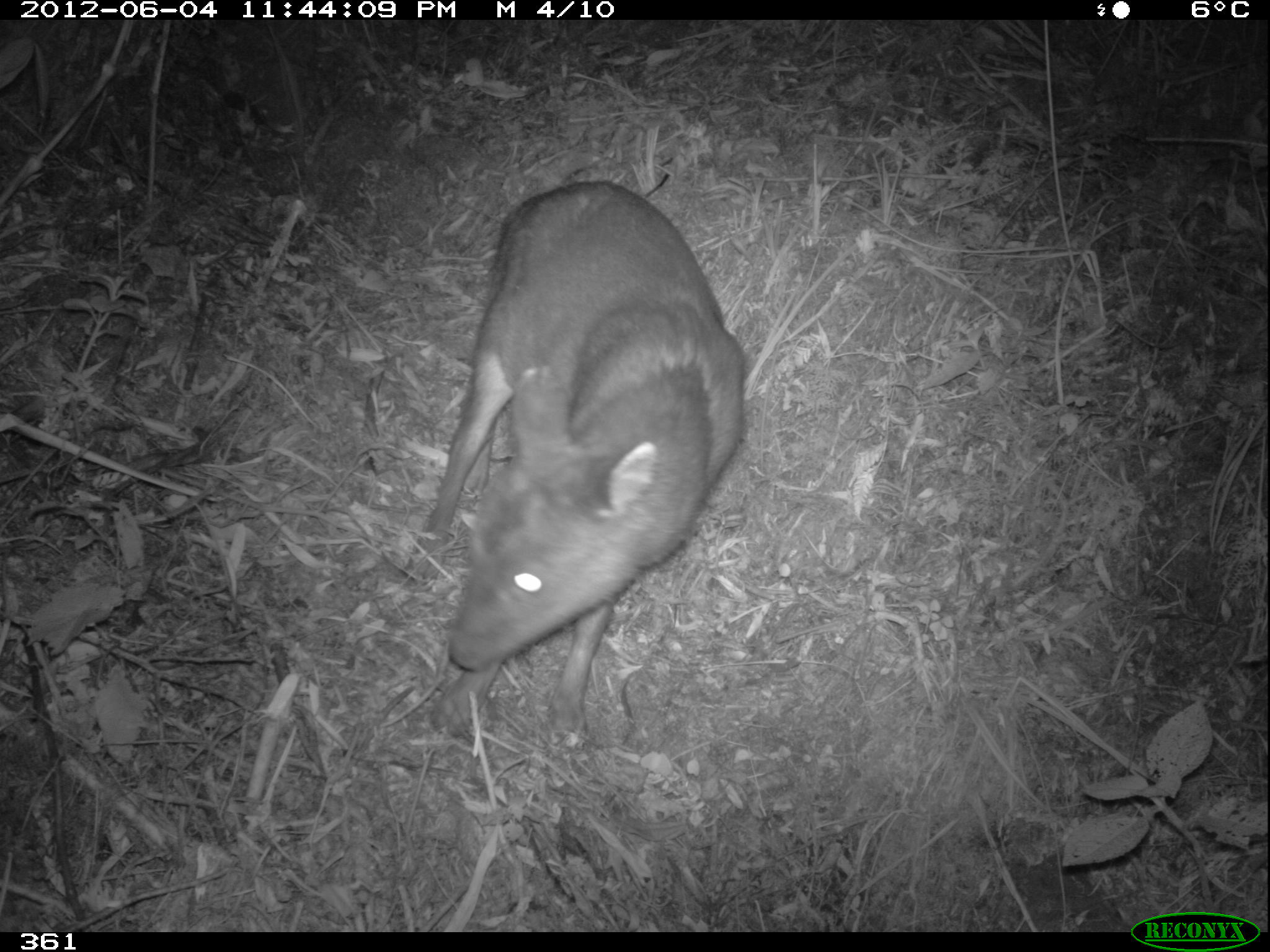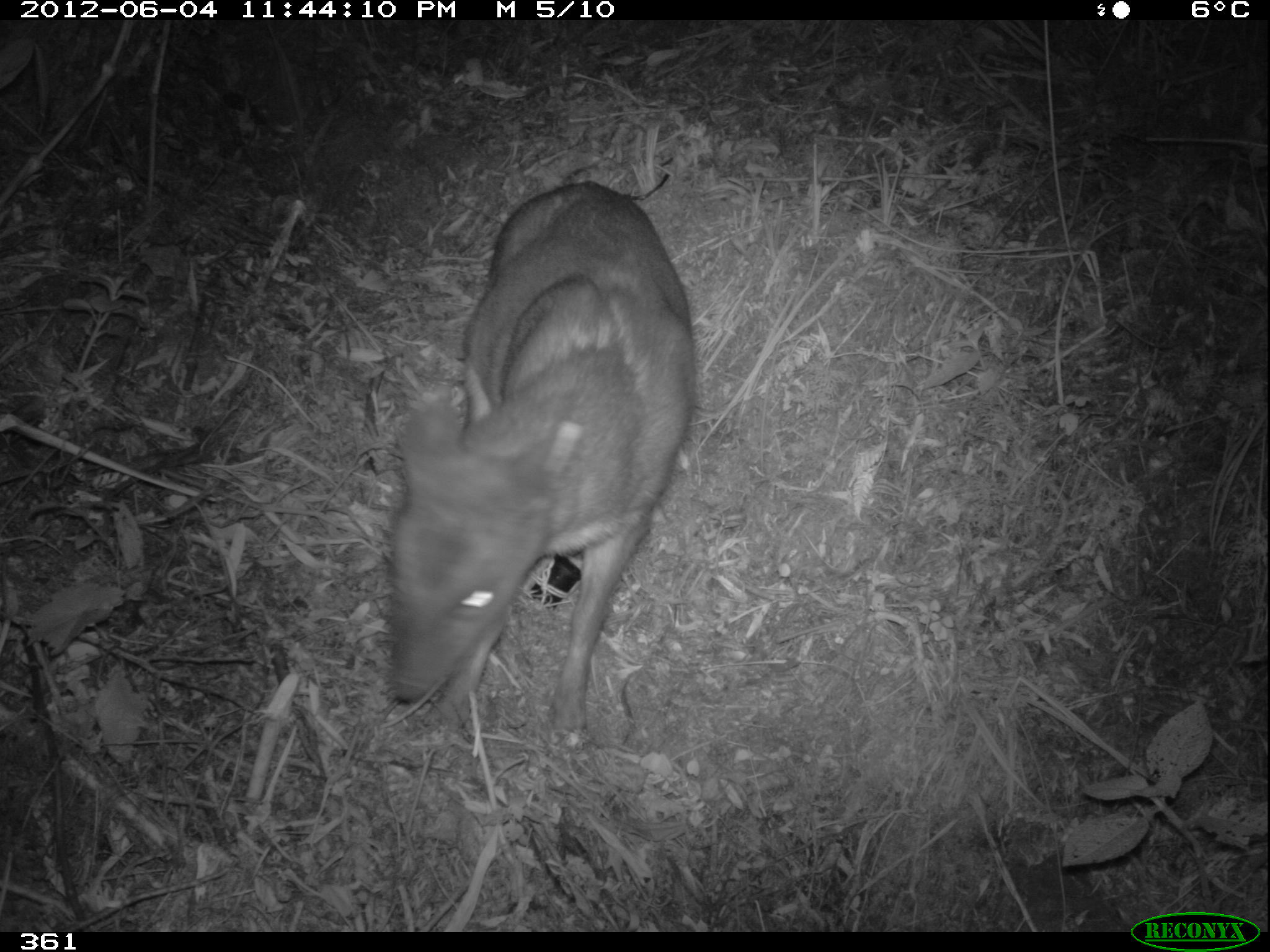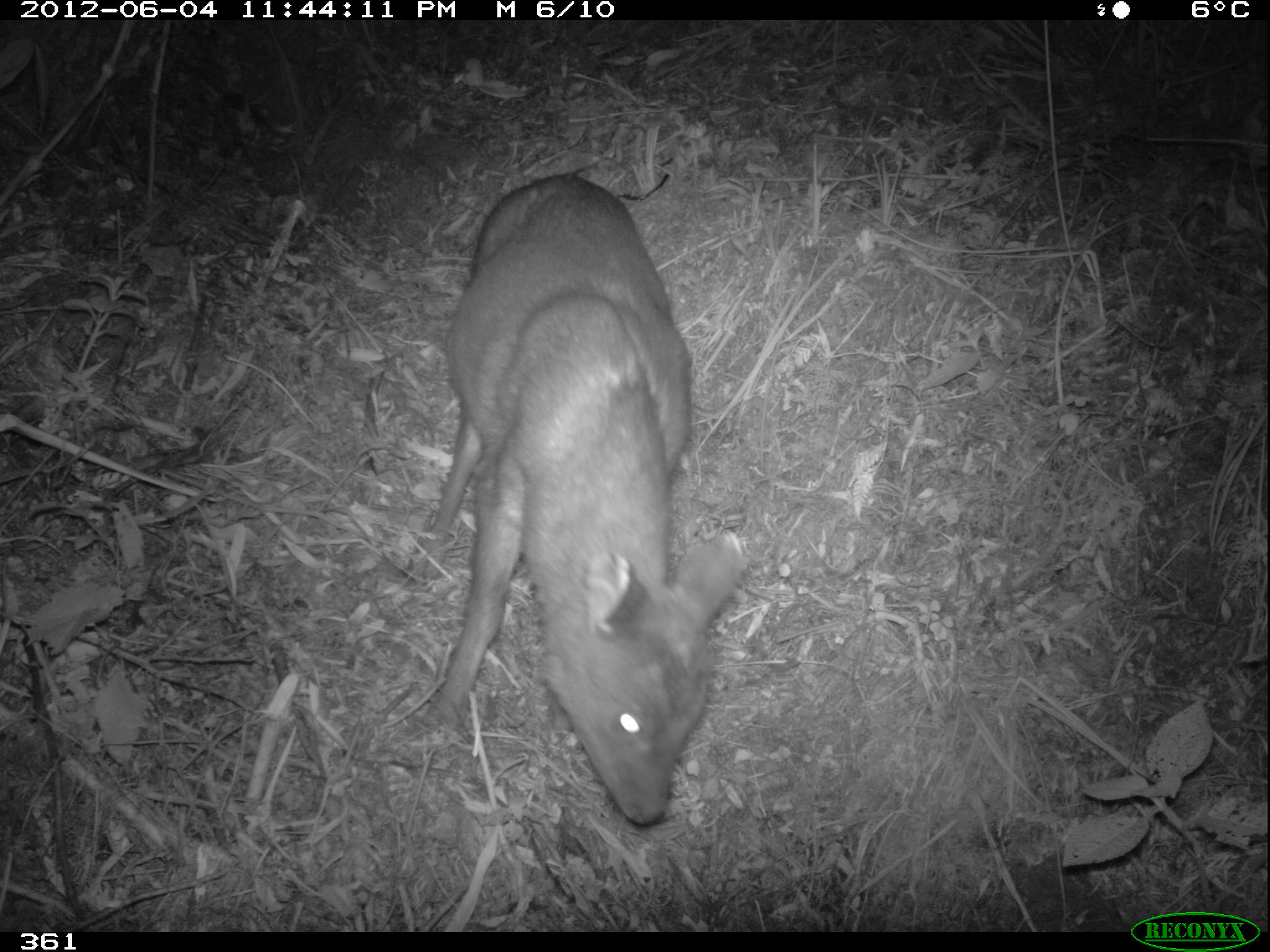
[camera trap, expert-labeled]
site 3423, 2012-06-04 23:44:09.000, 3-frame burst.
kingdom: Animalia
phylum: Chordata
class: Mammalia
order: Artiodactyla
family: Cervidae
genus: Mazama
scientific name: Mazama chunyi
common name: dwarf brocket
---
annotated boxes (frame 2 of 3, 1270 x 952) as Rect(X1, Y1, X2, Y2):
mazama chunyi: Rect(382, 177, 697, 736)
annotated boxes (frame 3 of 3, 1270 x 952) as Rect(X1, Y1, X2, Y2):
mazama chunyi: Rect(420, 171, 747, 825)